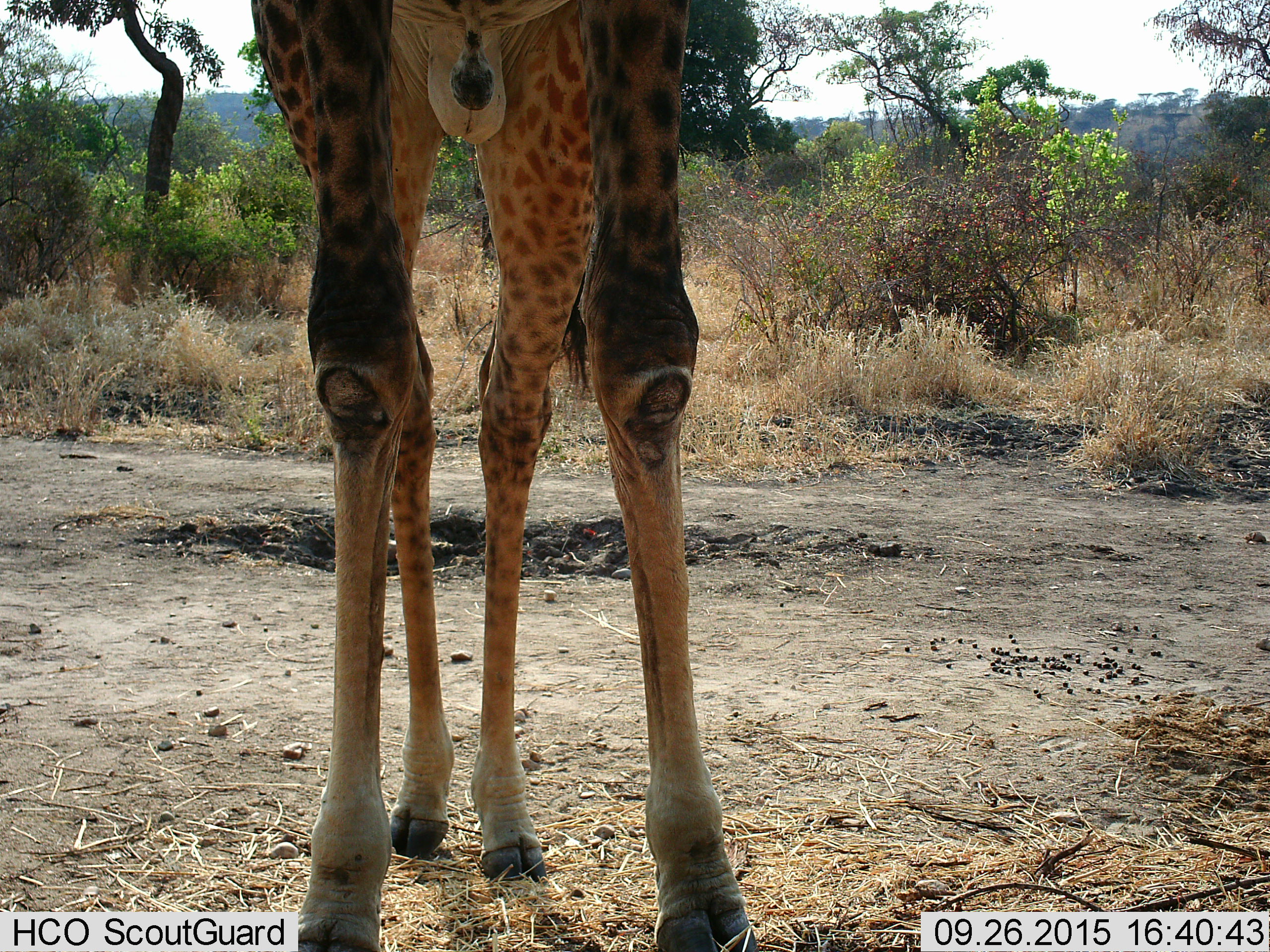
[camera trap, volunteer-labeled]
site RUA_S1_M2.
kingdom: Animalia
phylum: Chordata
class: Mammalia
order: Artiodactyla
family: Giraffidae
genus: Giraffa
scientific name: Giraffa camelopardalis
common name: giraffe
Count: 1.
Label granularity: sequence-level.